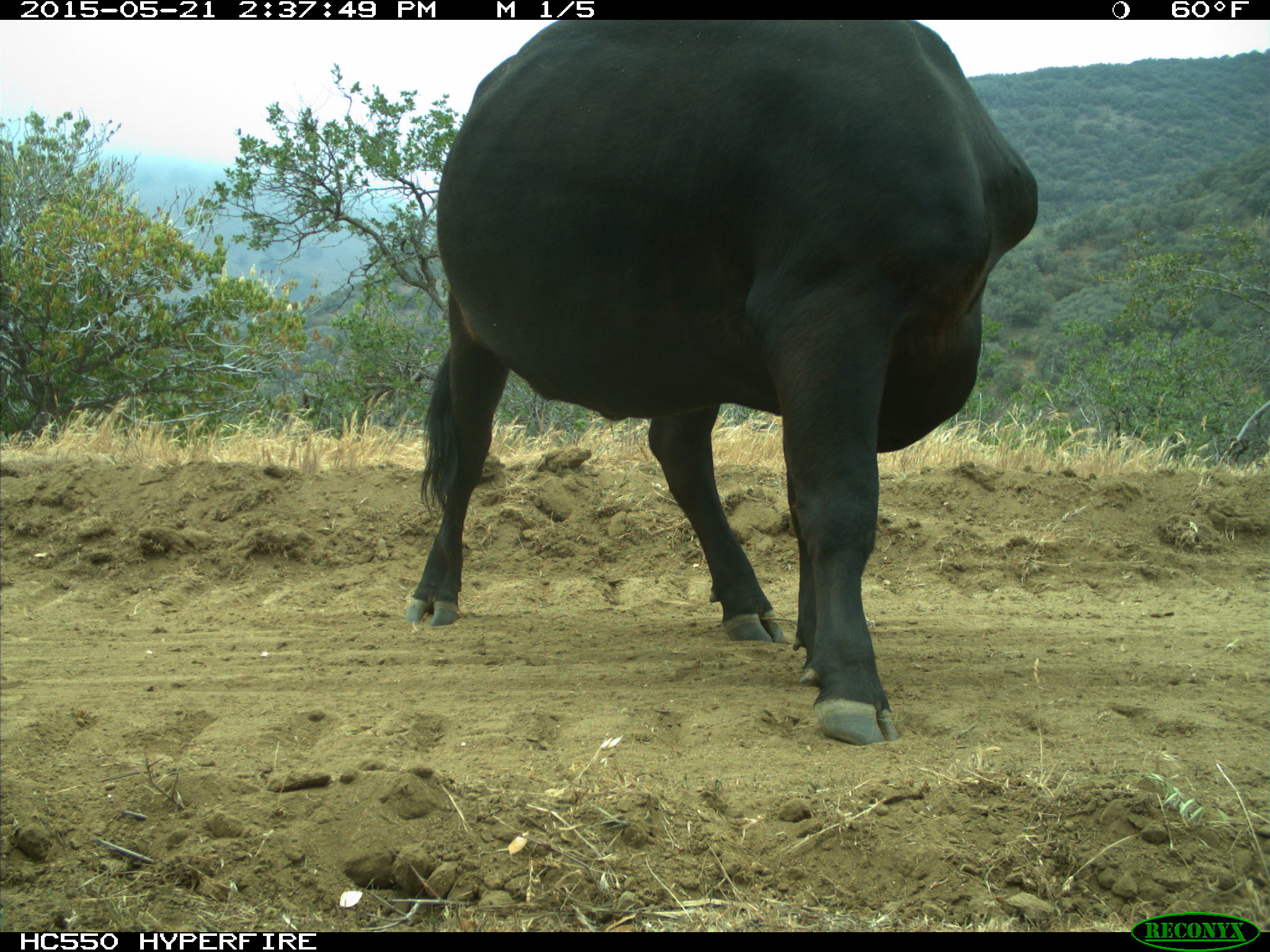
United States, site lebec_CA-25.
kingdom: Animalia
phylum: Chordata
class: Mammalia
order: Artiodactyla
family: Bovidae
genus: Bos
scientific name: Bos taurus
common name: domestic cow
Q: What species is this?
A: Bos taurus (domestic cow).